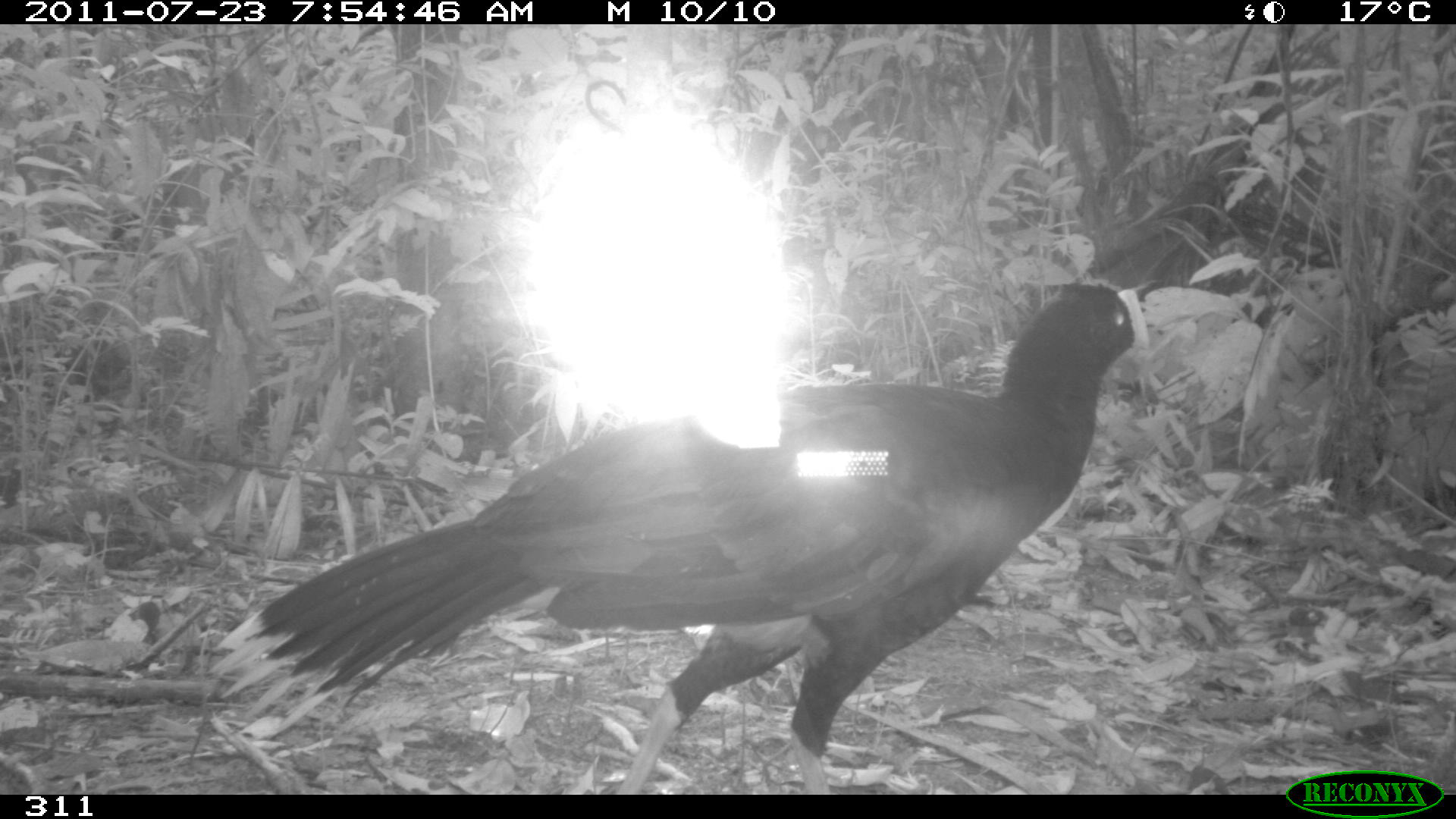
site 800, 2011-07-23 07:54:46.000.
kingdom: Animalia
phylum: Chordata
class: Aves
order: Galliformes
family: Cracidae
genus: Mitu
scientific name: Mitu tuberosum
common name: razor-billed curassow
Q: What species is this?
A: Mitu tuberosum (razor-billed curassow).